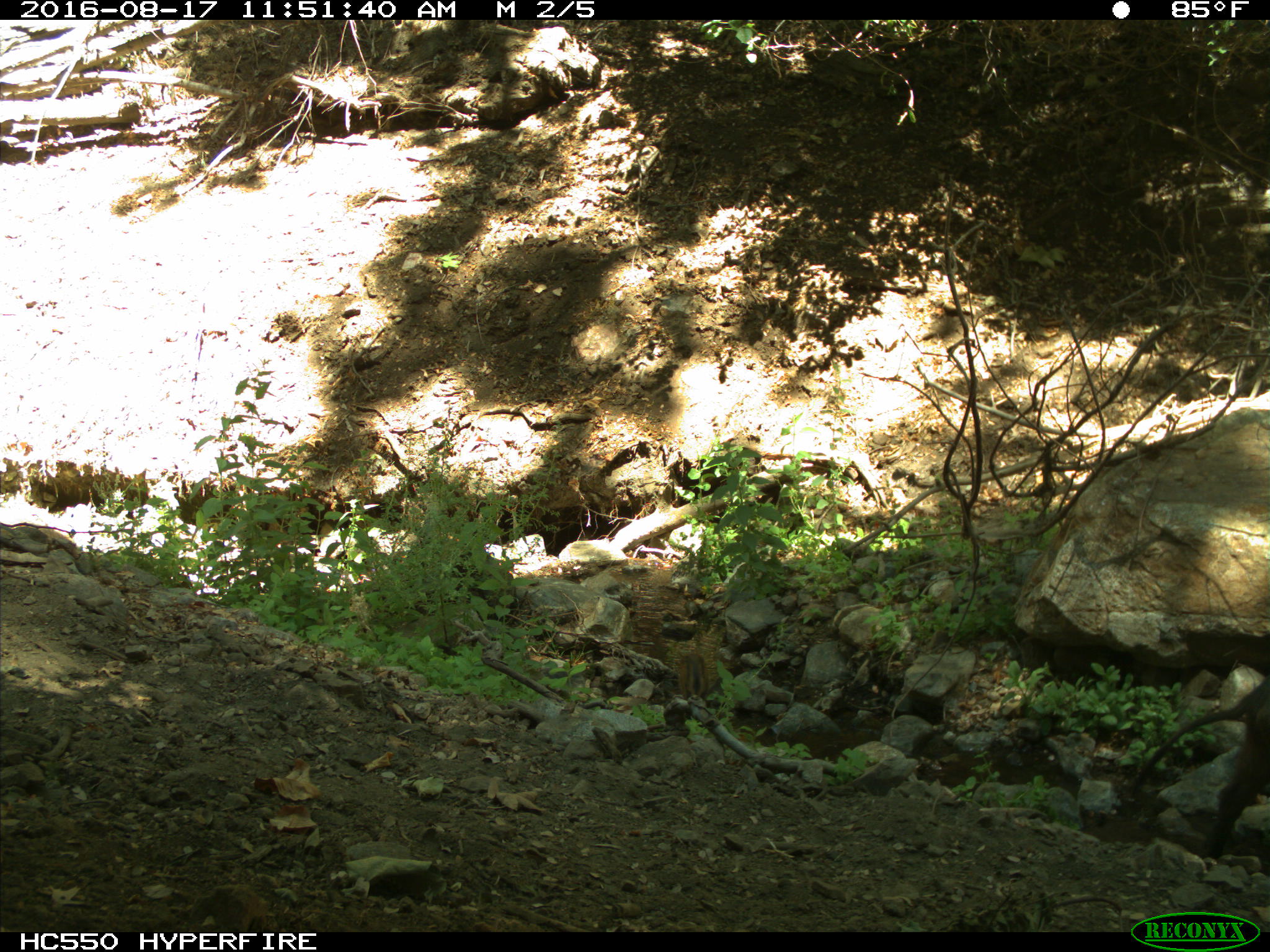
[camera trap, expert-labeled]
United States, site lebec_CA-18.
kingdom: Animalia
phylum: Chordata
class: Mammalia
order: Artiodactyla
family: Suidae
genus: Sus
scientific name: Sus scrofa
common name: wild boar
Sus scrofa (wild boar).